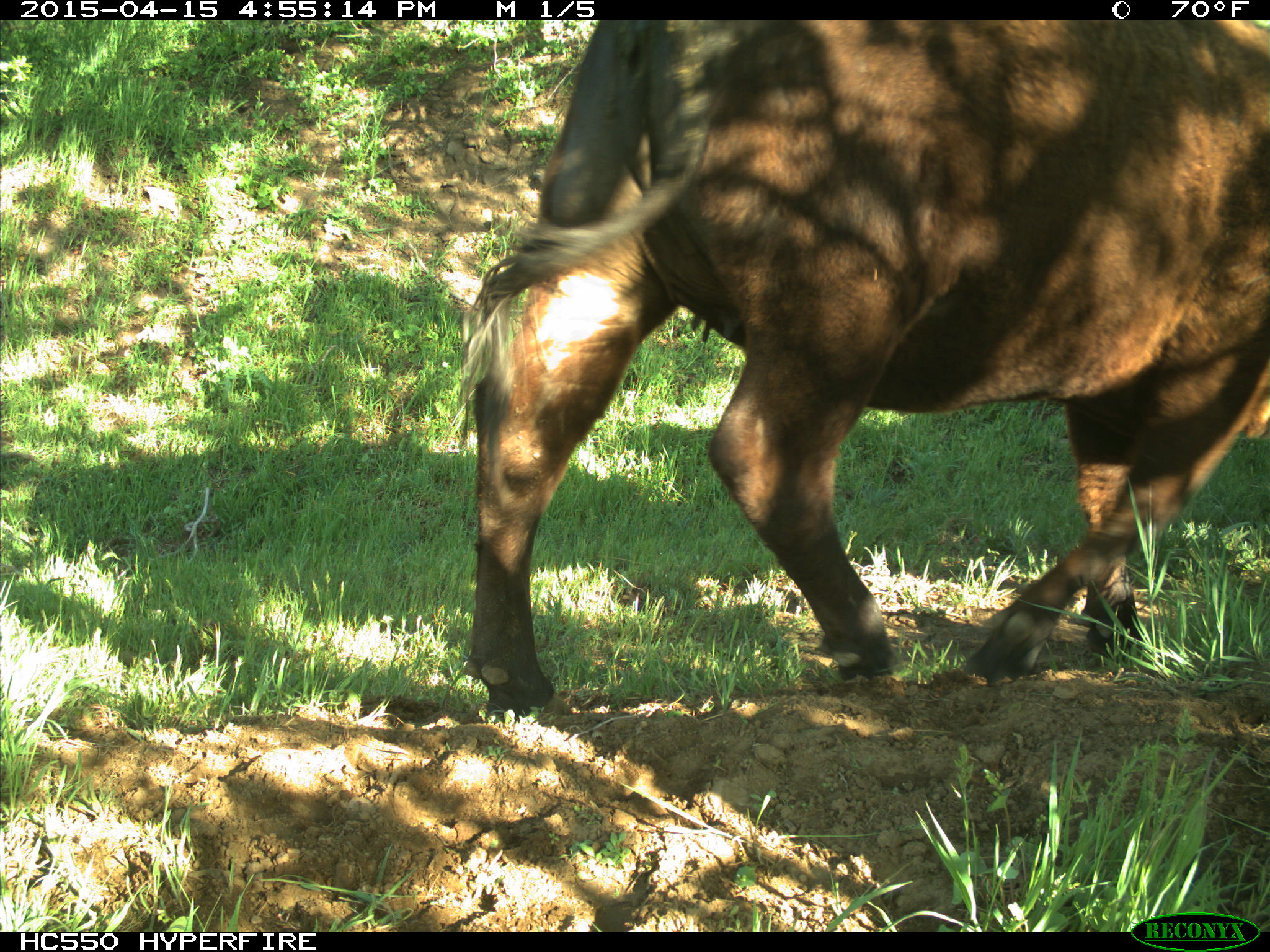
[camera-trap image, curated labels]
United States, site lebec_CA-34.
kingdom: Animalia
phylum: Chordata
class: Mammalia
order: Artiodactyla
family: Bovidae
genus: Bos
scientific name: Bos taurus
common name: domestic cow